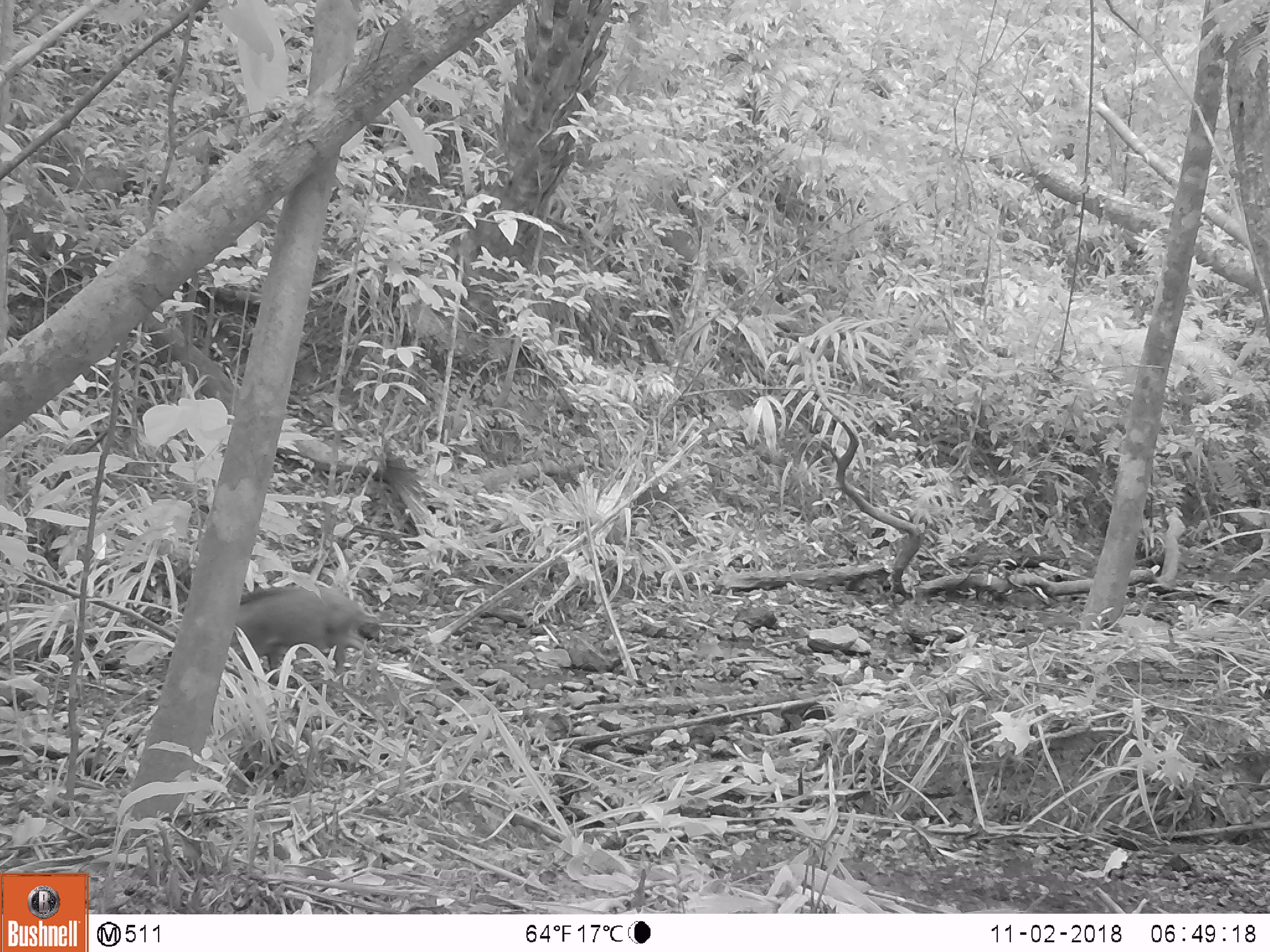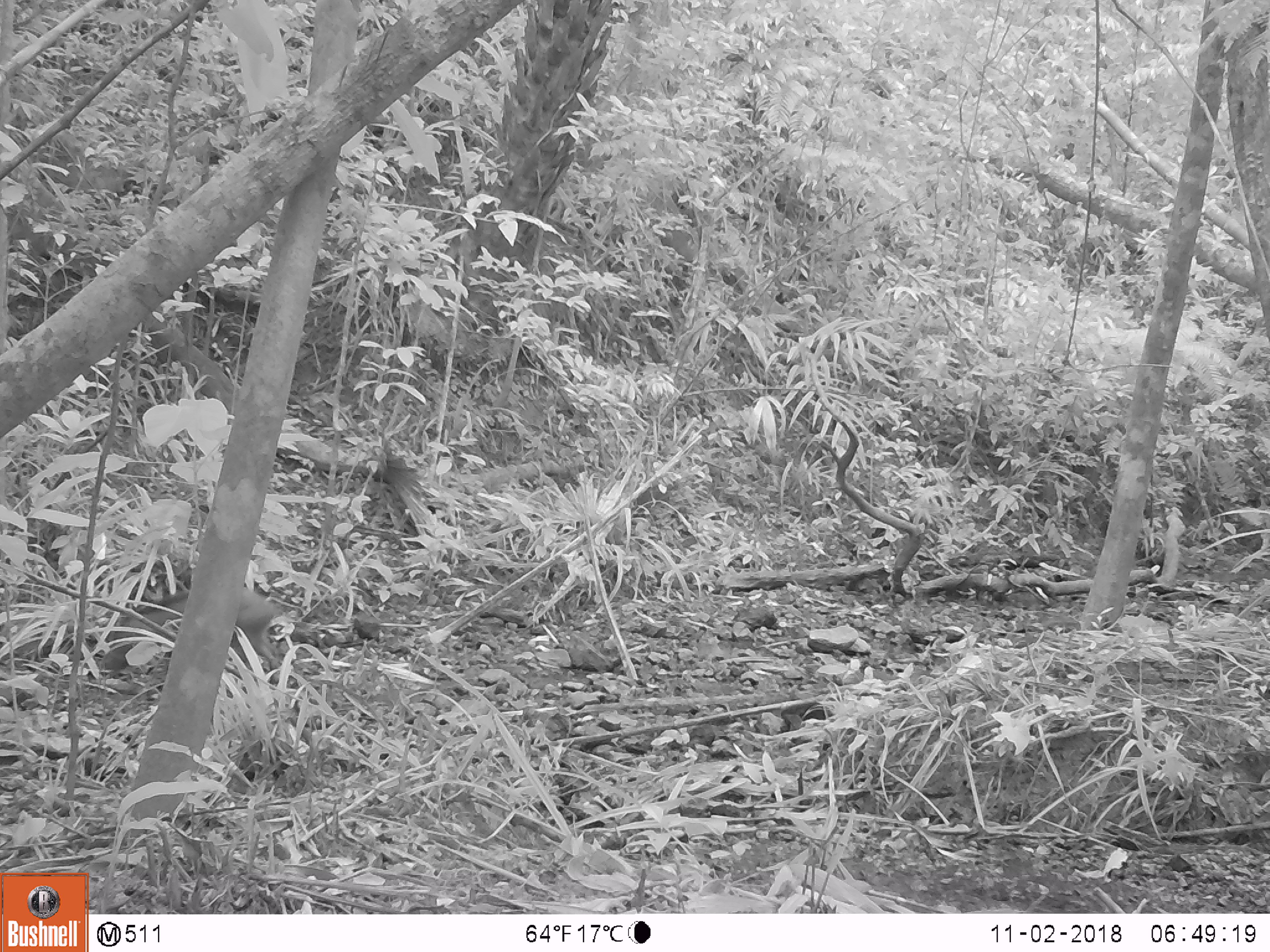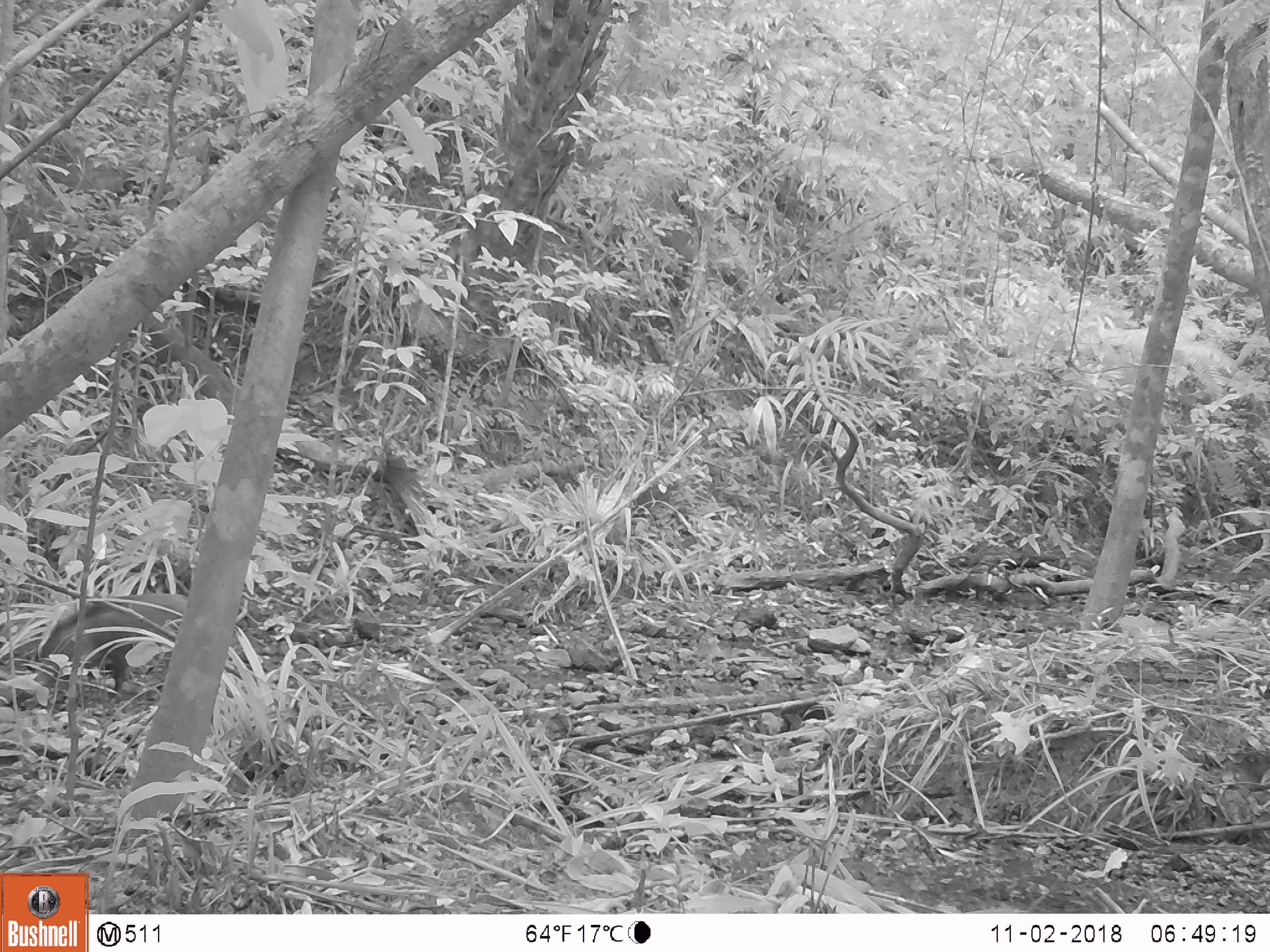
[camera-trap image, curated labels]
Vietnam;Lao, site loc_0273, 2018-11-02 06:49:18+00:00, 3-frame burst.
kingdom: Animalia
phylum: Chordata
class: Mammalia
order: Artiodactyla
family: Suidae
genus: Sus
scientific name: Sus scrofa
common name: eurasian wild pig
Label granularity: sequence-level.